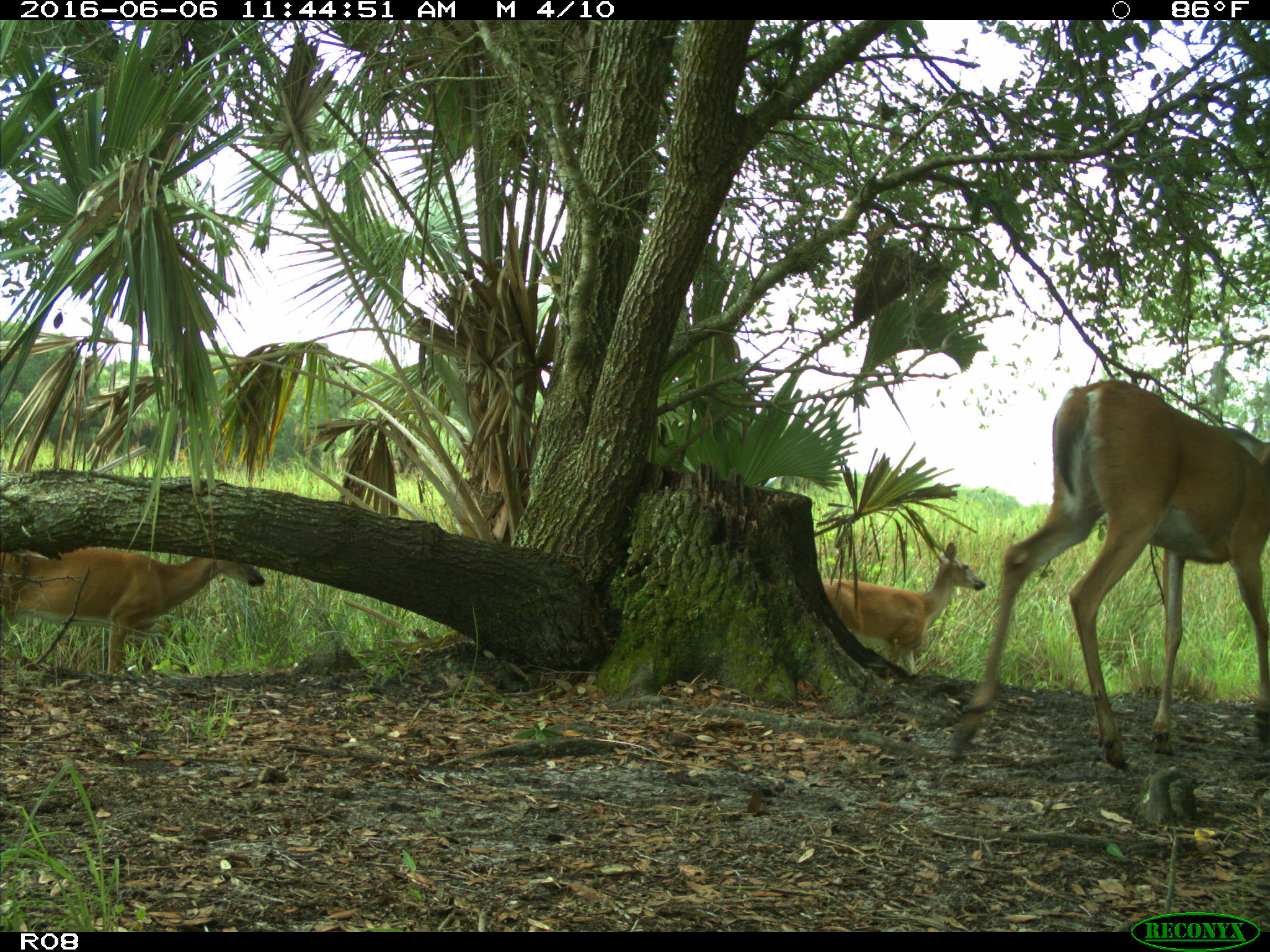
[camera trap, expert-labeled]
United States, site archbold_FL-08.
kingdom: Animalia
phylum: Chordata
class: Mammalia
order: Artiodactyla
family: Cervidae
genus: Odocoileus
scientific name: Odocoileus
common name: deer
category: unidentified deer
Unidentified deer (deer) (Odocoileus).